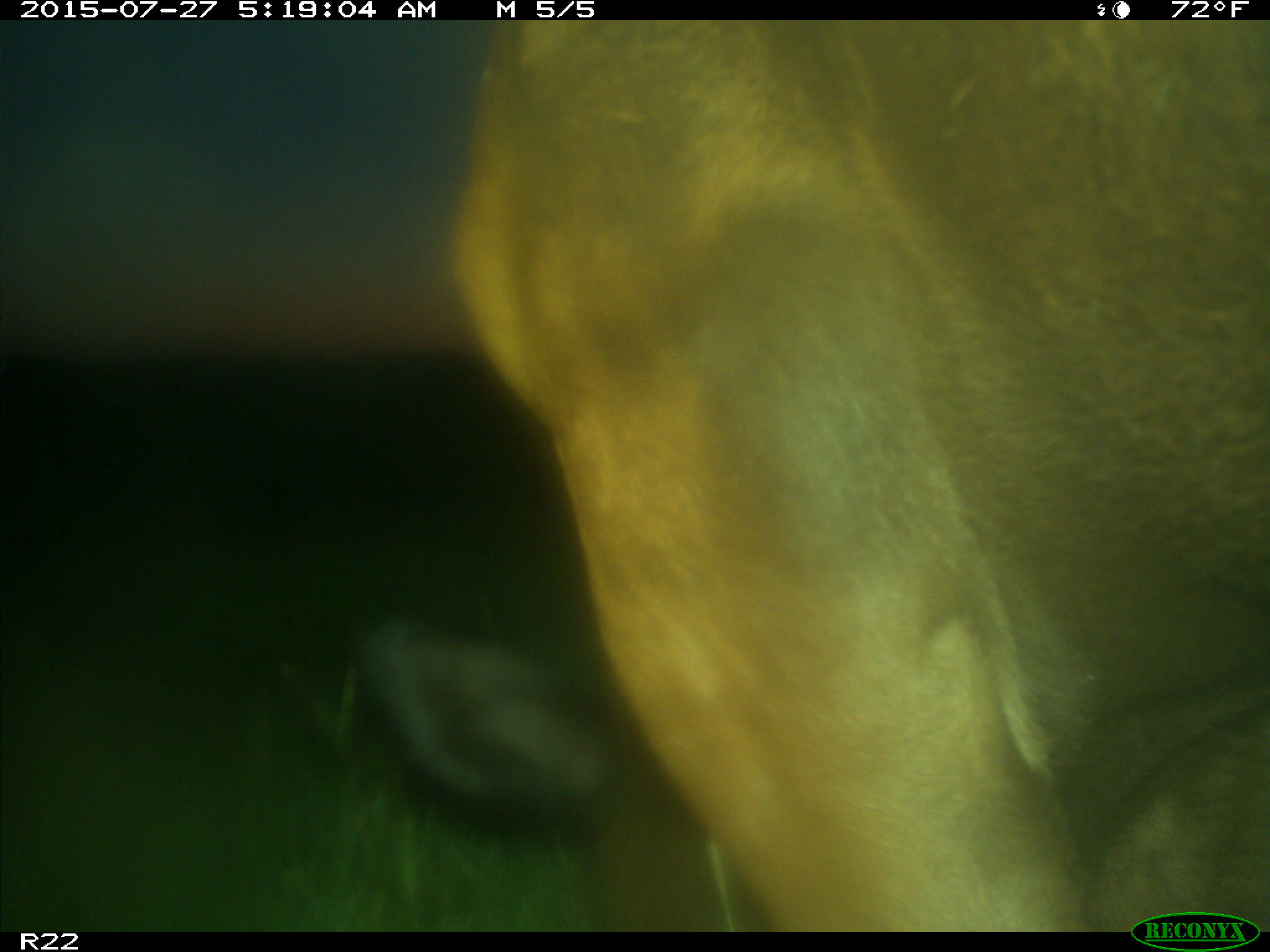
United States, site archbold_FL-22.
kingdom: Animalia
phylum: Chordata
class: Mammalia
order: Artiodactyla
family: Bovidae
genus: Bos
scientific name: Bos taurus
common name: domestic cow